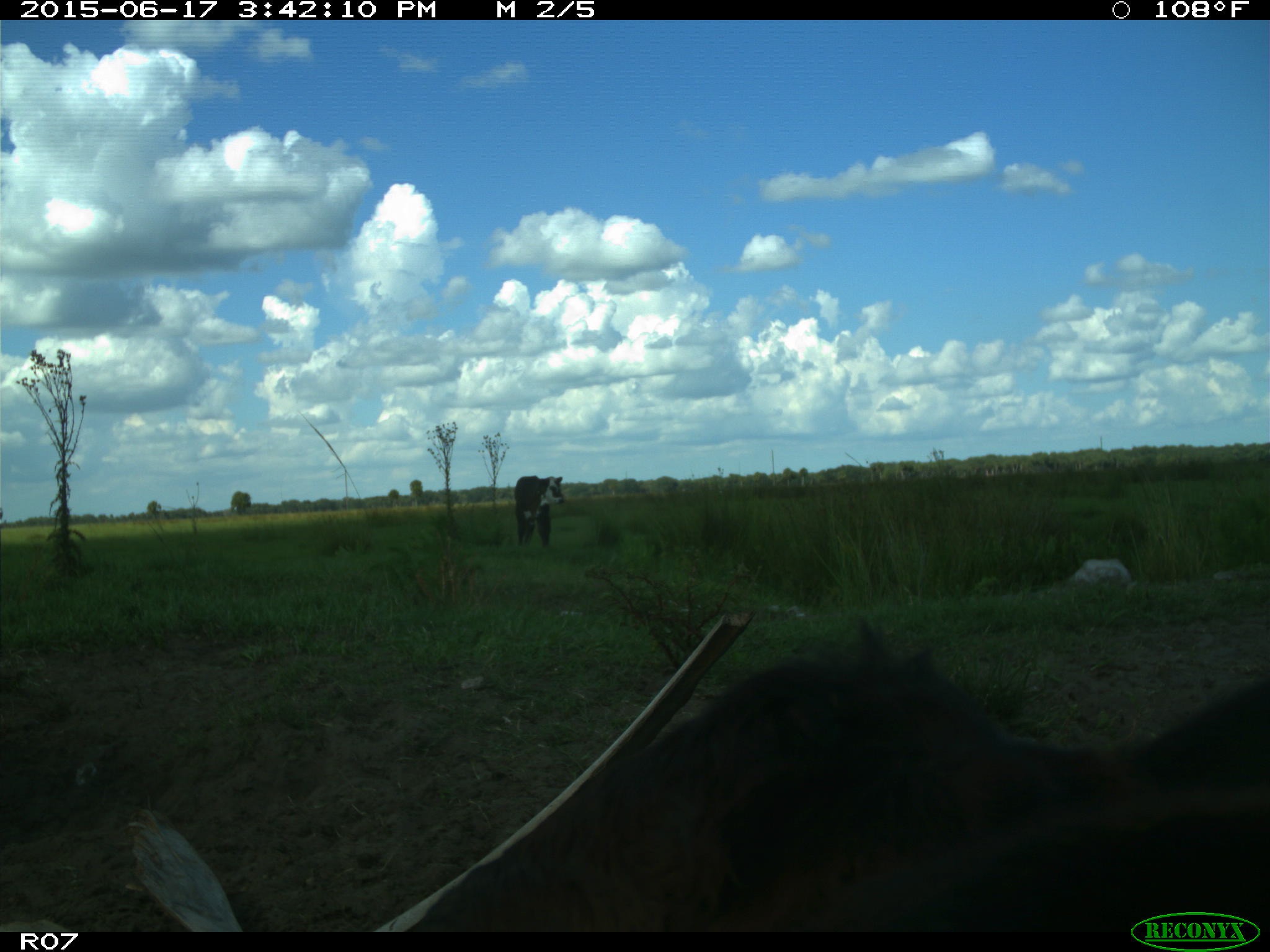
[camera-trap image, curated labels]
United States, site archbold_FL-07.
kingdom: Animalia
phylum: Chordata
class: Mammalia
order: Artiodactyla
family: Bovidae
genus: Bos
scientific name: Bos taurus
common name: domestic cow